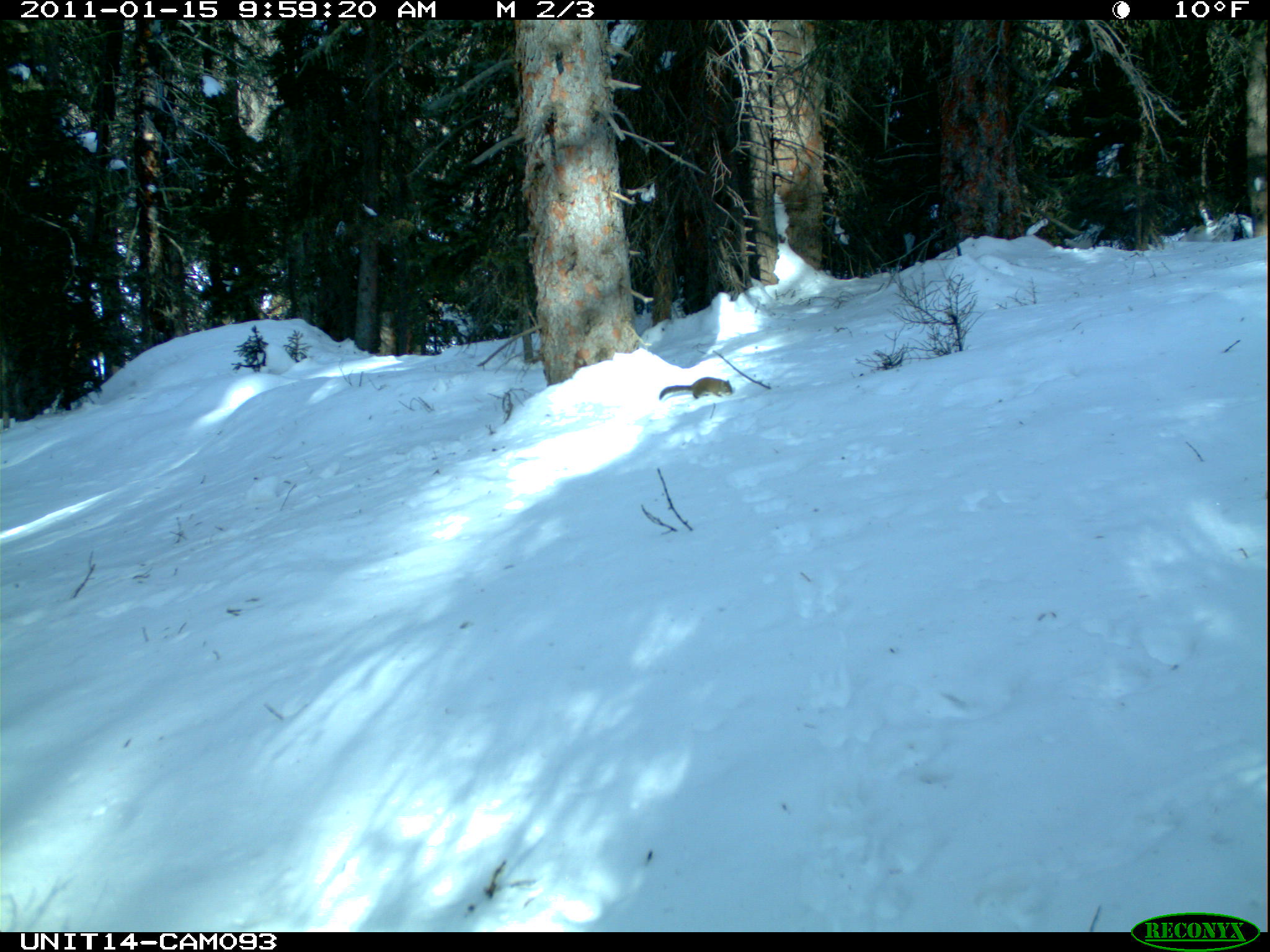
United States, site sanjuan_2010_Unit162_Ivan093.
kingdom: Animalia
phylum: Chordata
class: Mammalia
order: Rodentia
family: Sciuridae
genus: Tamiasciurus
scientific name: Tamiasciurus hudsonicus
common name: american red squirrel